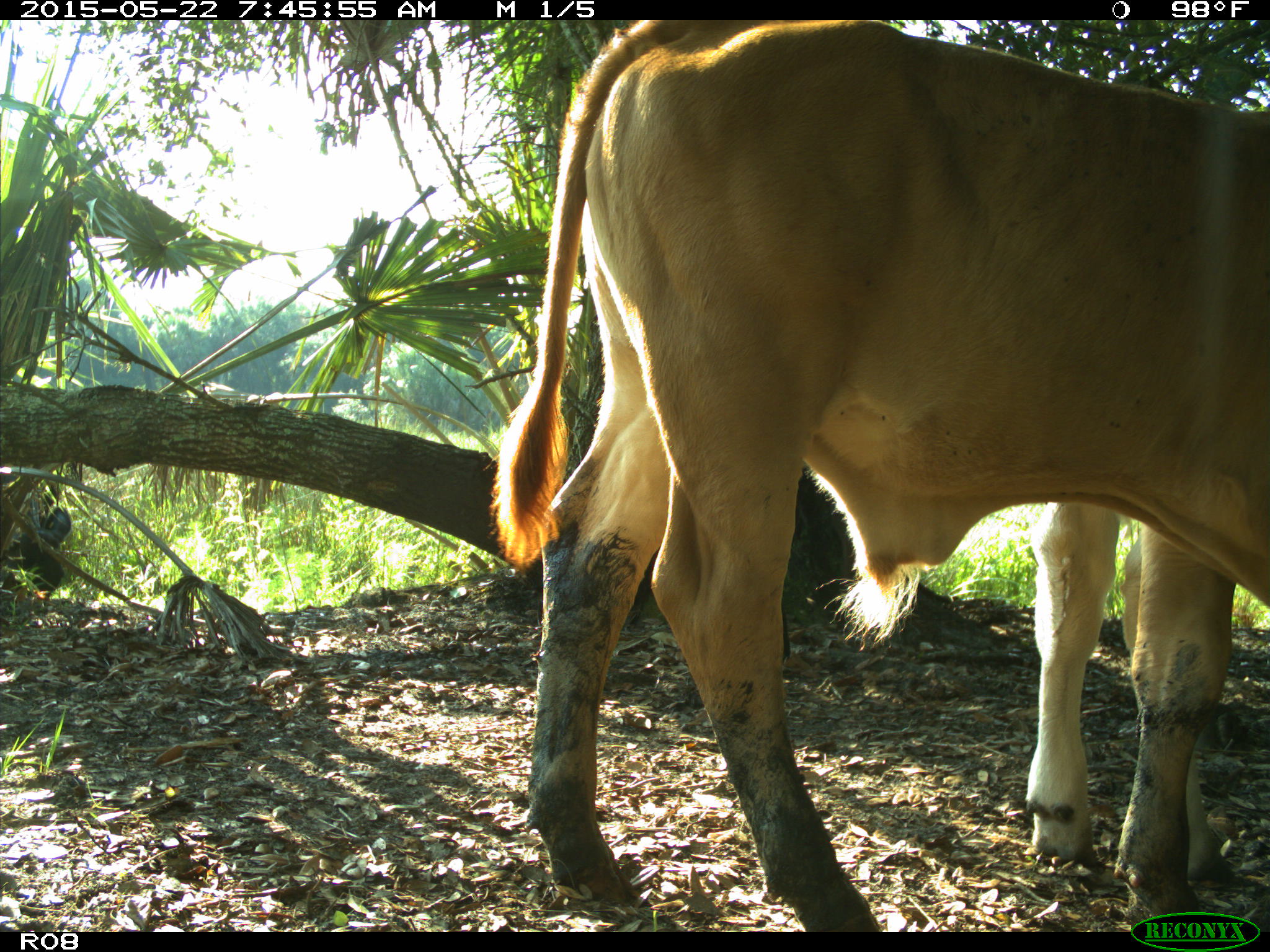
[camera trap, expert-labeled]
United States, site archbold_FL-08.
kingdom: Animalia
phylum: Chordata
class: Mammalia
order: Artiodactyla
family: Bovidae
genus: Bos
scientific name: Bos taurus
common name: domestic cow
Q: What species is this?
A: Bos taurus (domestic cow).